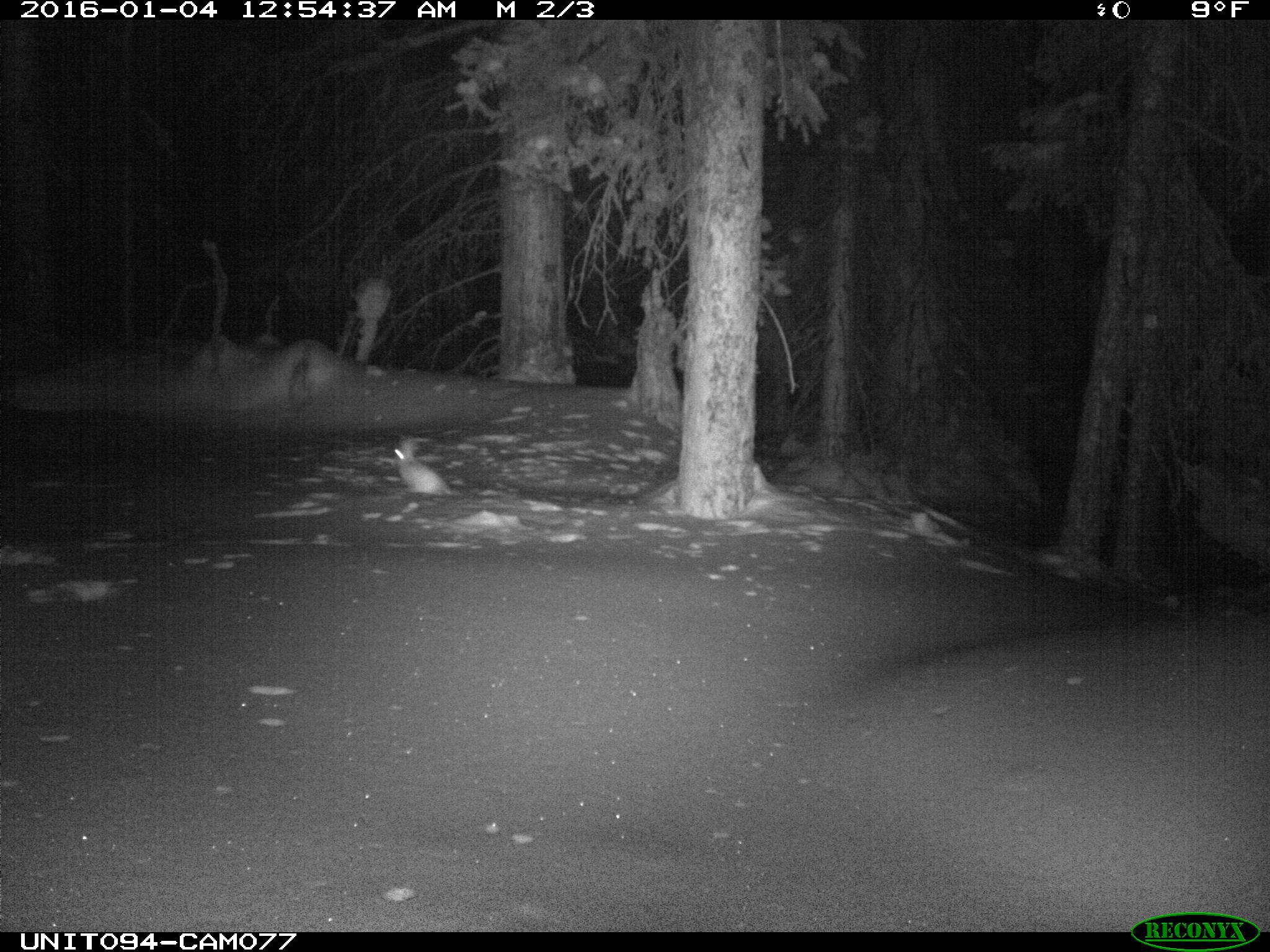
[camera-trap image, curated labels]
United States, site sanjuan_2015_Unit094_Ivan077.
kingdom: Animalia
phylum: Chordata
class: Mammalia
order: Lagomorpha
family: Leporidae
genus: Lepus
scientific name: Lepus americanus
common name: snowshoe hare